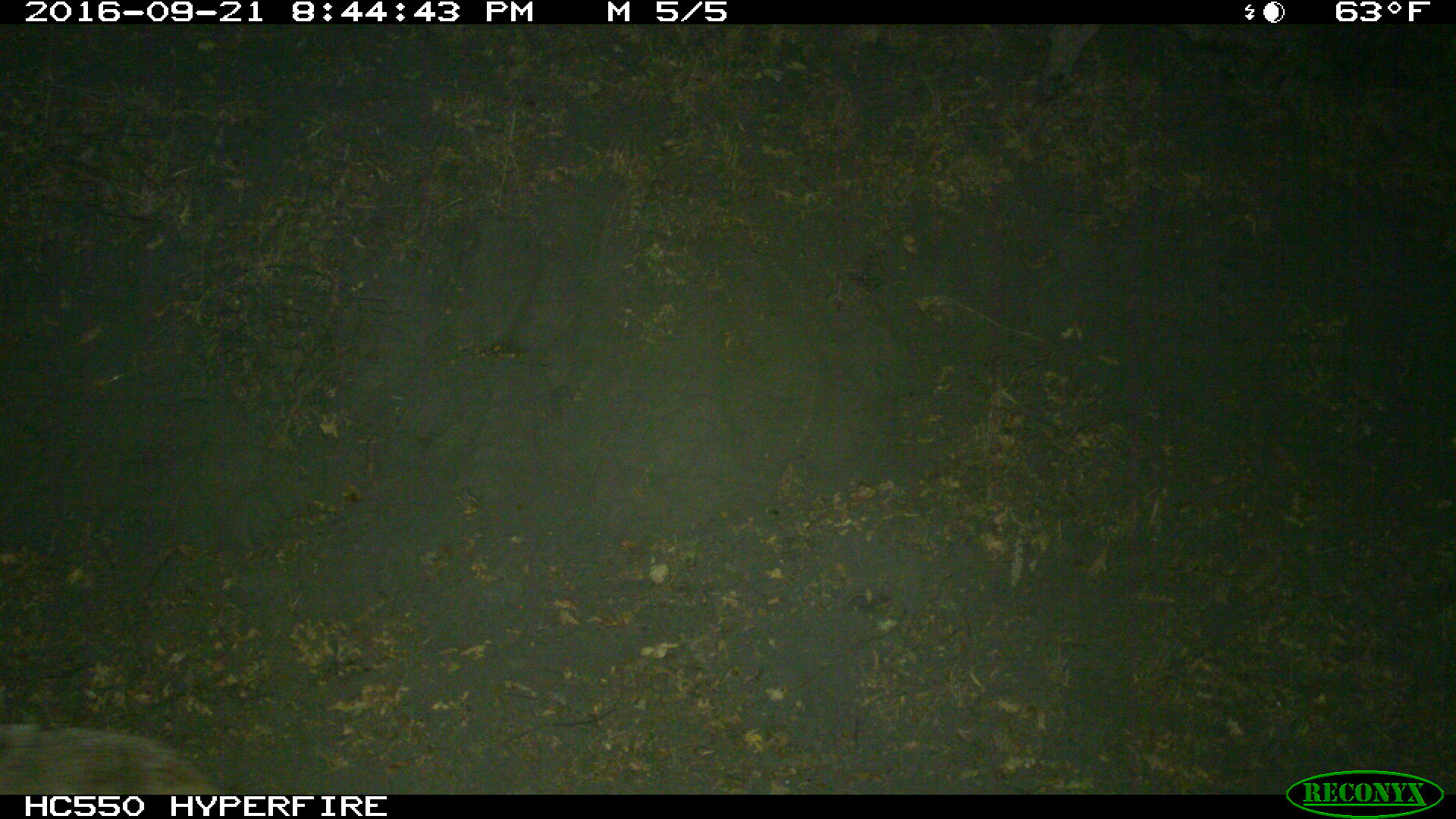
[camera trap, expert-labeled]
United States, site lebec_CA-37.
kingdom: Animalia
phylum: Chordata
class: Mammalia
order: Carnivora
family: Canidae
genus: Canis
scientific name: Canis latrans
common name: coyote